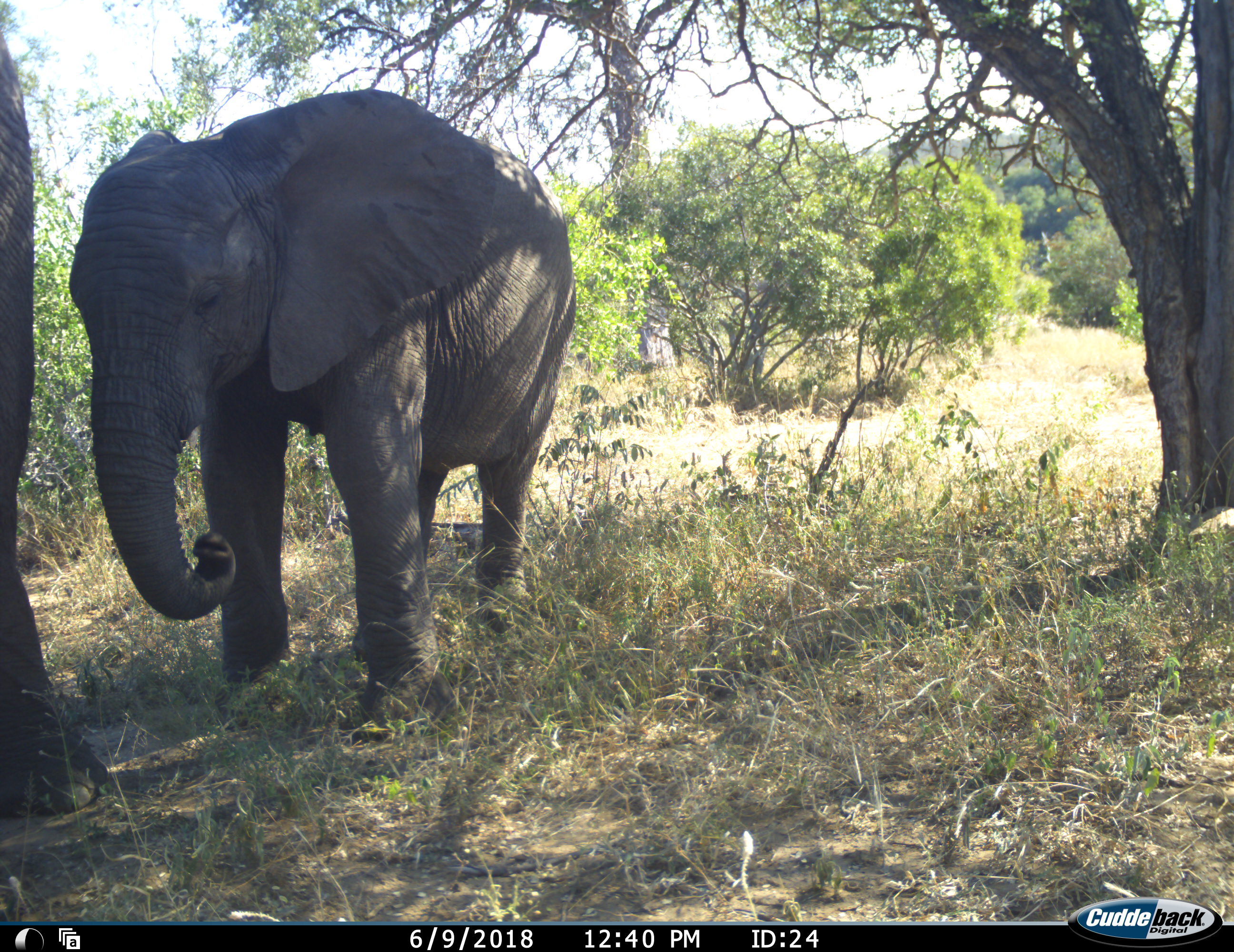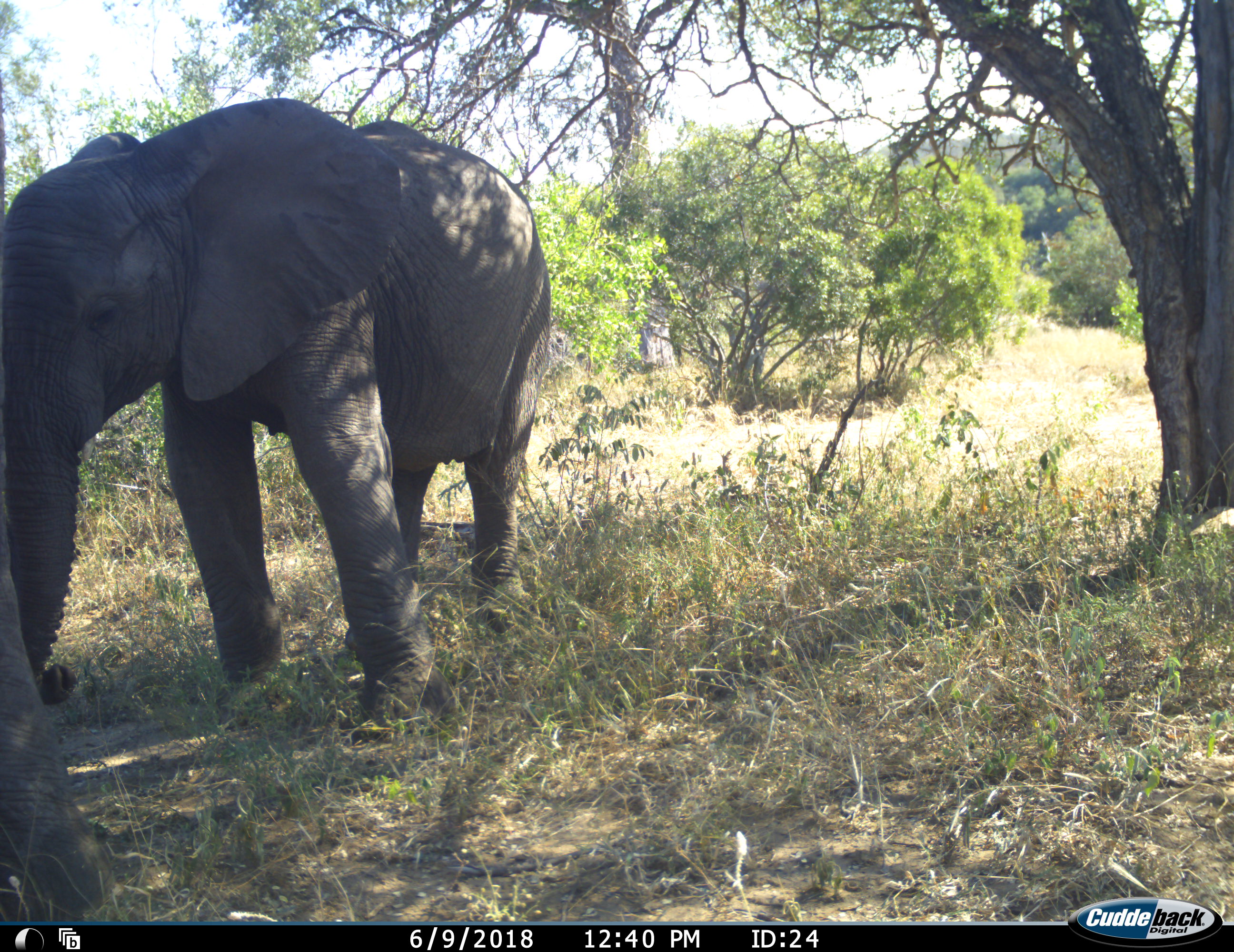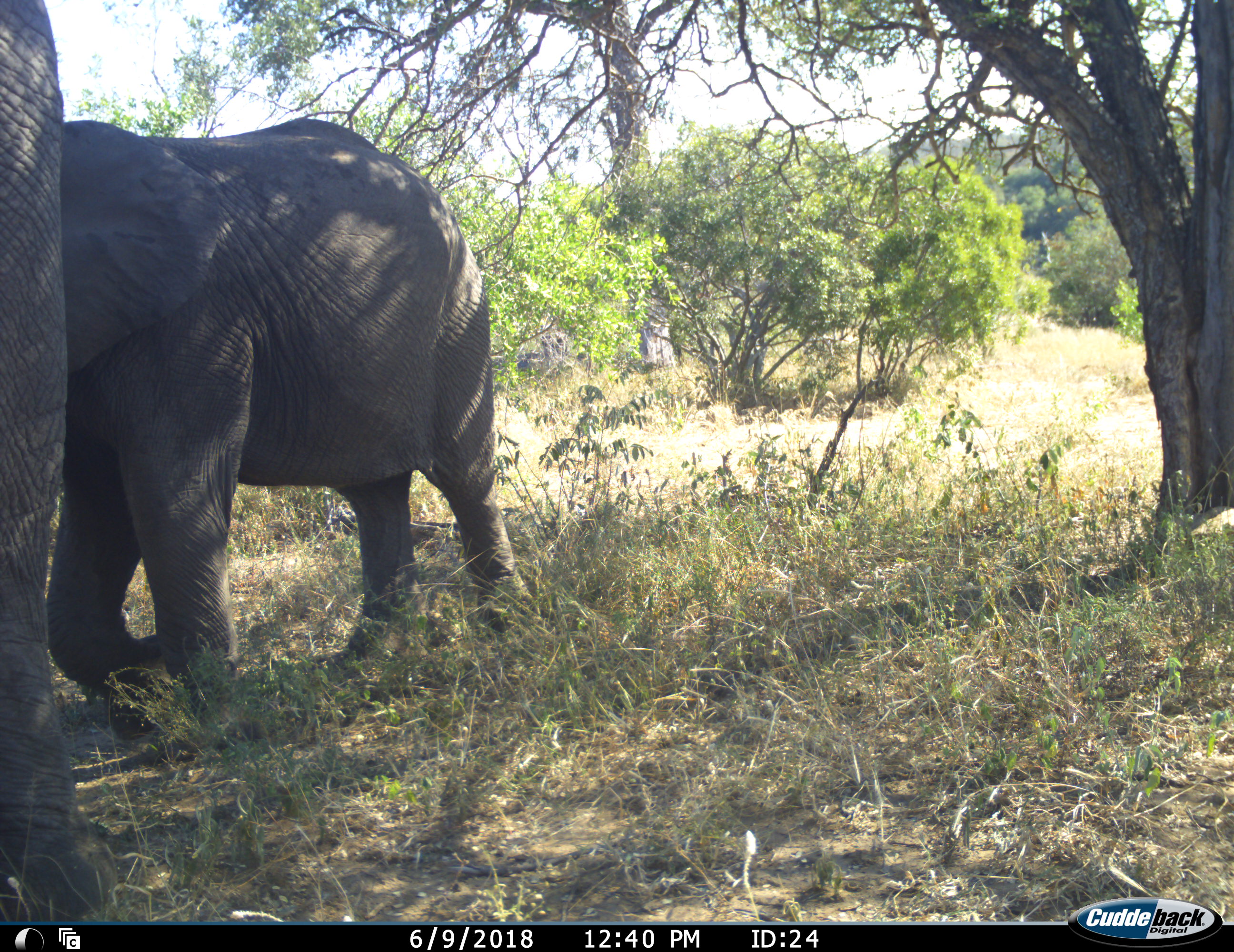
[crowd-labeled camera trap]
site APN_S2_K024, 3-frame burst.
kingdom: Animalia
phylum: Chordata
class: Mammalia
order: Proboscidea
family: Elephantidae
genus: Loxodonta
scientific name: Loxodonta africana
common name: african bush elephant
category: elephant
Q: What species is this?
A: Elephant (african bush elephant) (Loxodonta africana).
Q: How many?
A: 2.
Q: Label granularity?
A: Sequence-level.